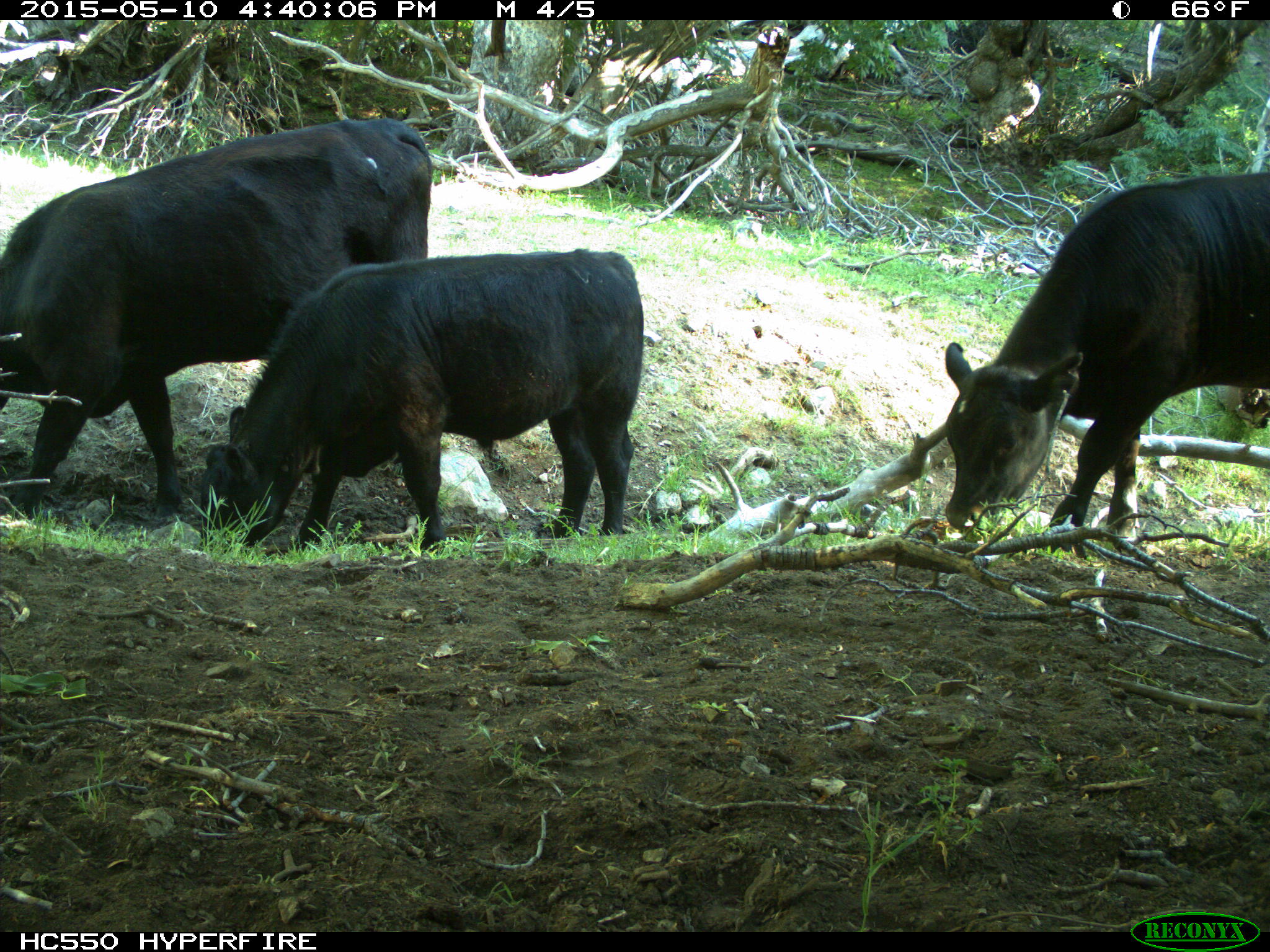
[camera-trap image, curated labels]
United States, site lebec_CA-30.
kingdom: Animalia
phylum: Chordata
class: Mammalia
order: Artiodactyla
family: Bovidae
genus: Bos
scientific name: Bos taurus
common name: domestic cow